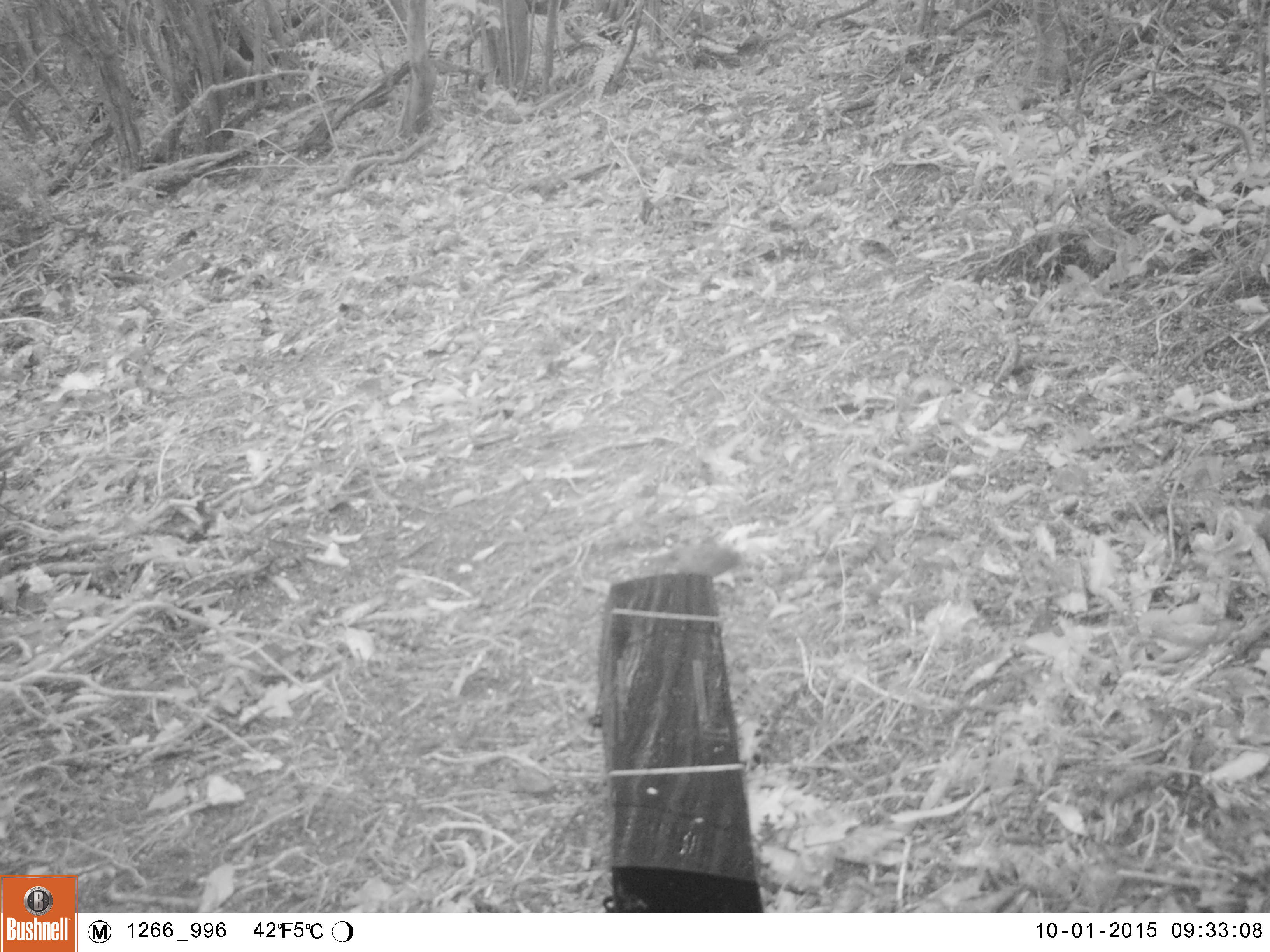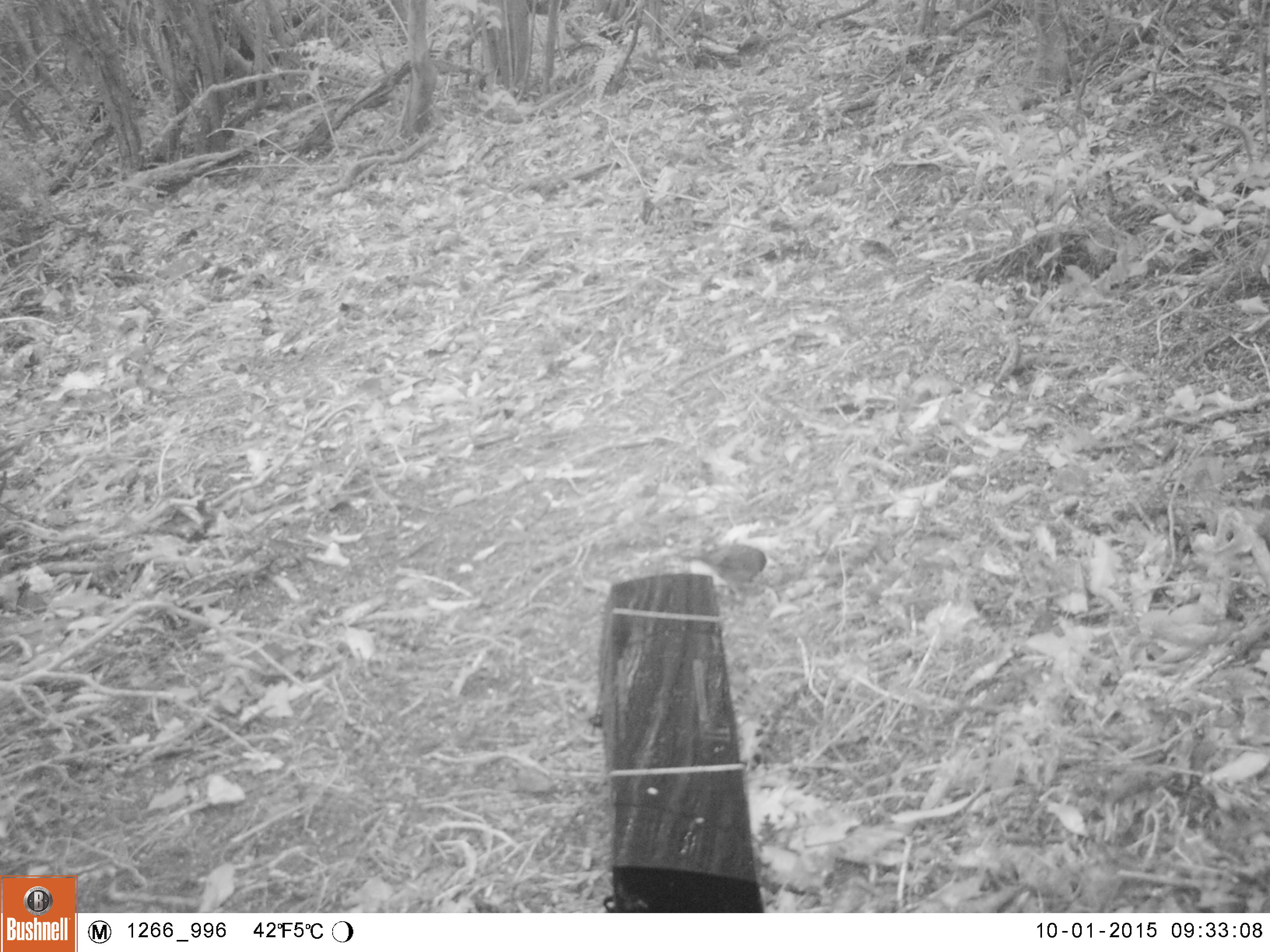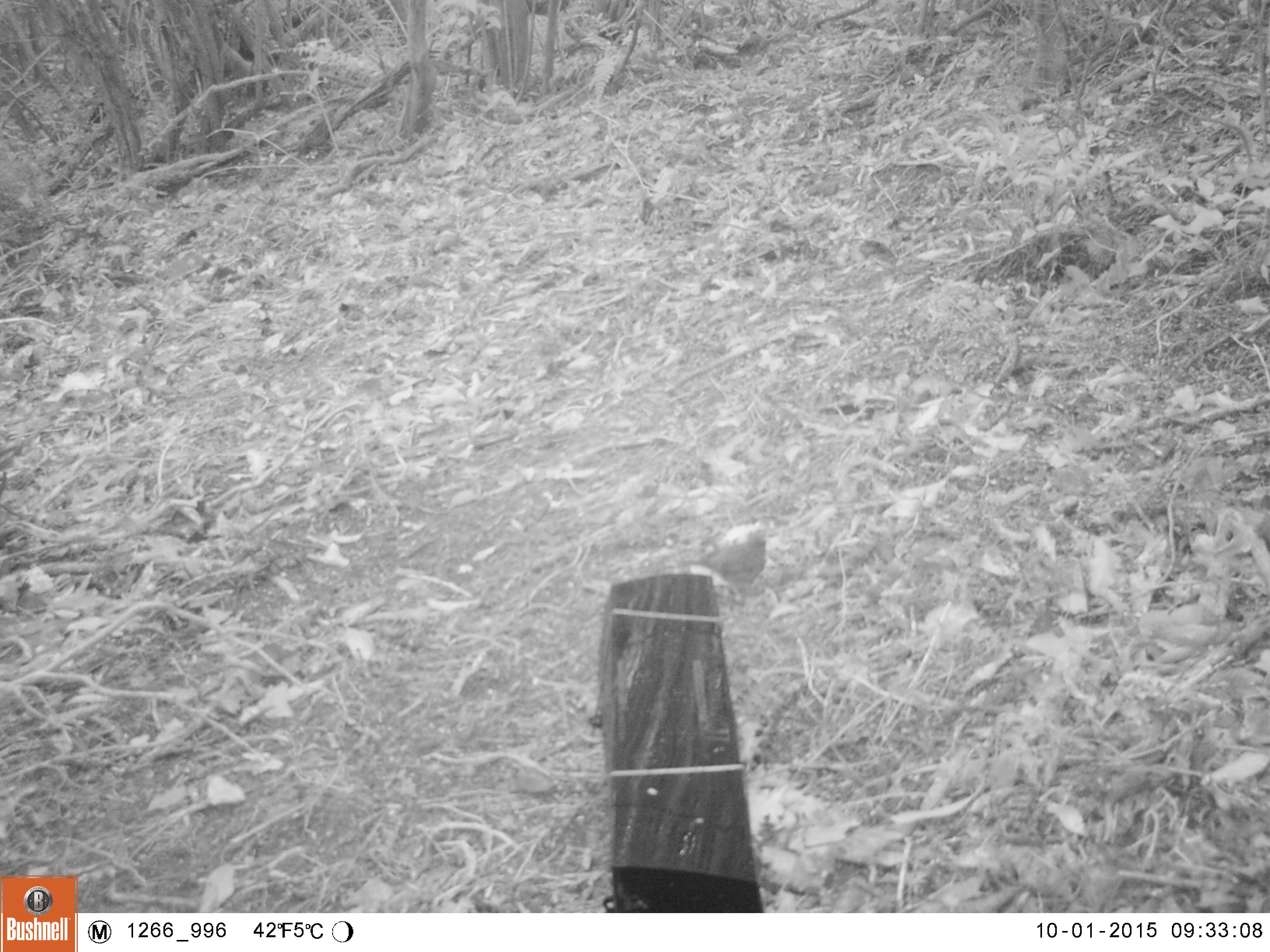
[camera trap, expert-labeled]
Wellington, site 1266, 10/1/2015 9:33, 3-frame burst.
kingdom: Animalia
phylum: Chordata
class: Aves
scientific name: Aves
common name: bird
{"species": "bird (Aves)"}